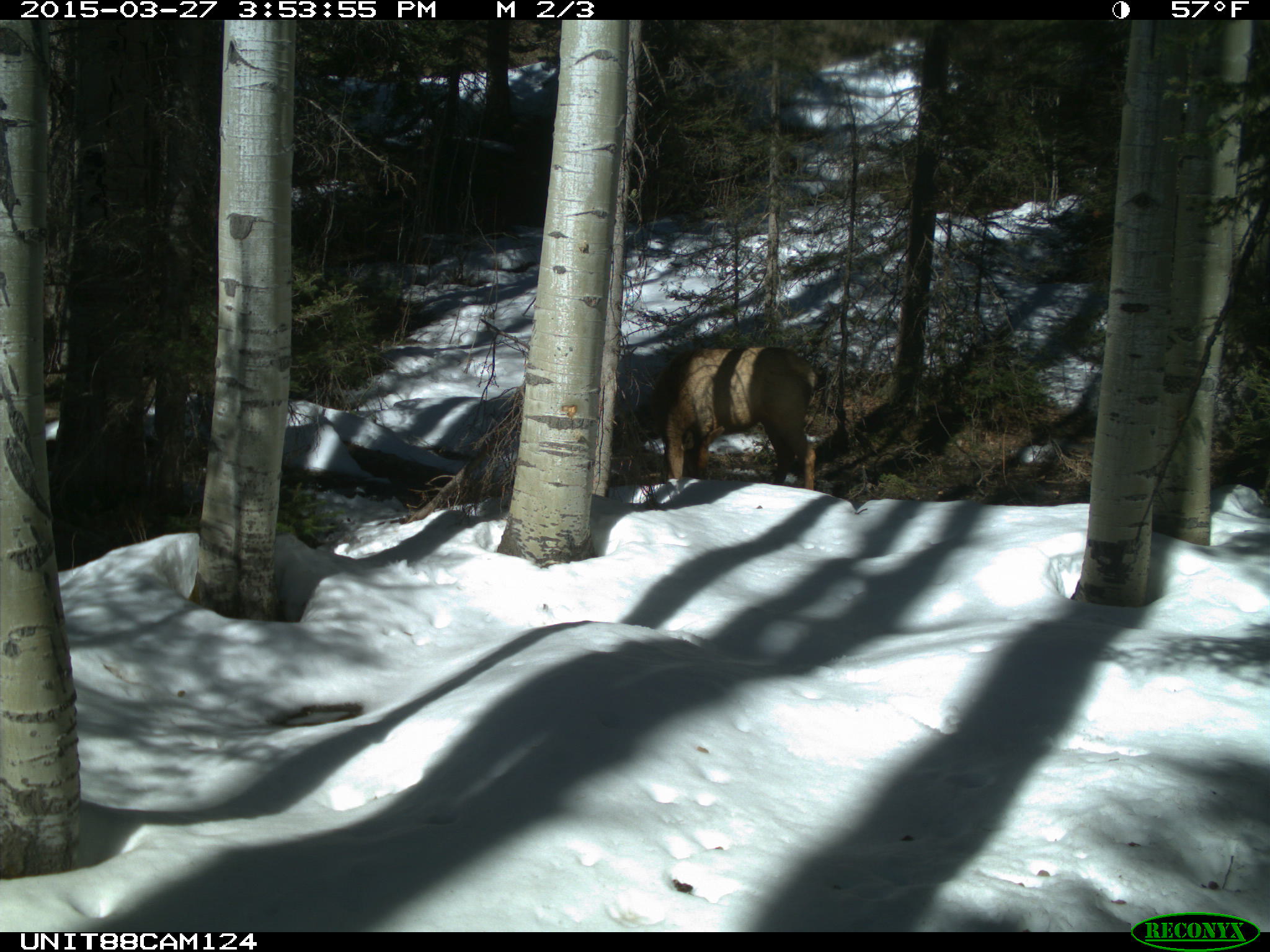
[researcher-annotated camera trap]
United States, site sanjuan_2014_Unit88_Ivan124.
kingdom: Animalia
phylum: Chordata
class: Mammalia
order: Artiodactyla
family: Cervidae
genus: Cervus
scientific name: Cervus elaphus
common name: red deer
Cervus elaphus (red deer).